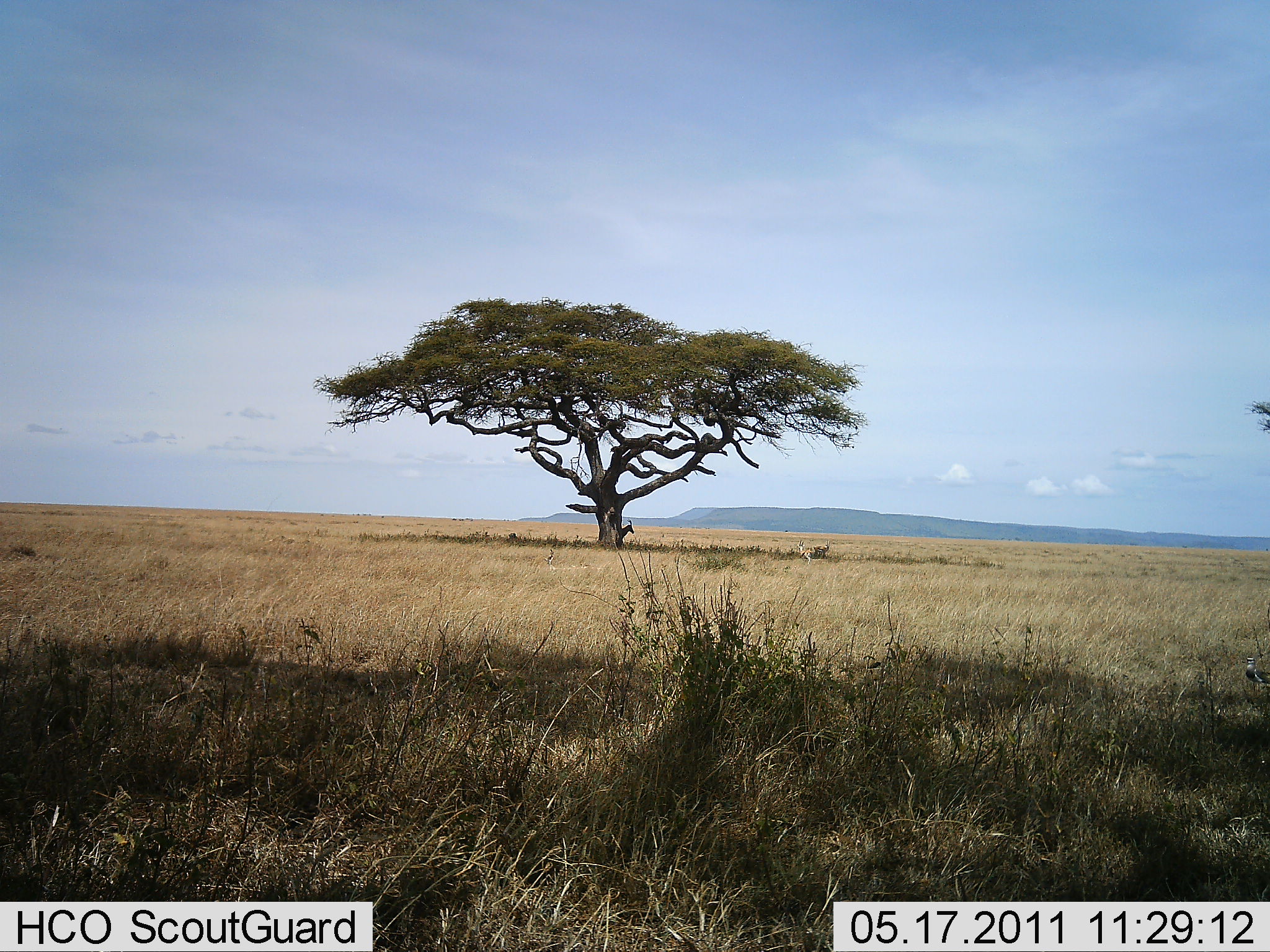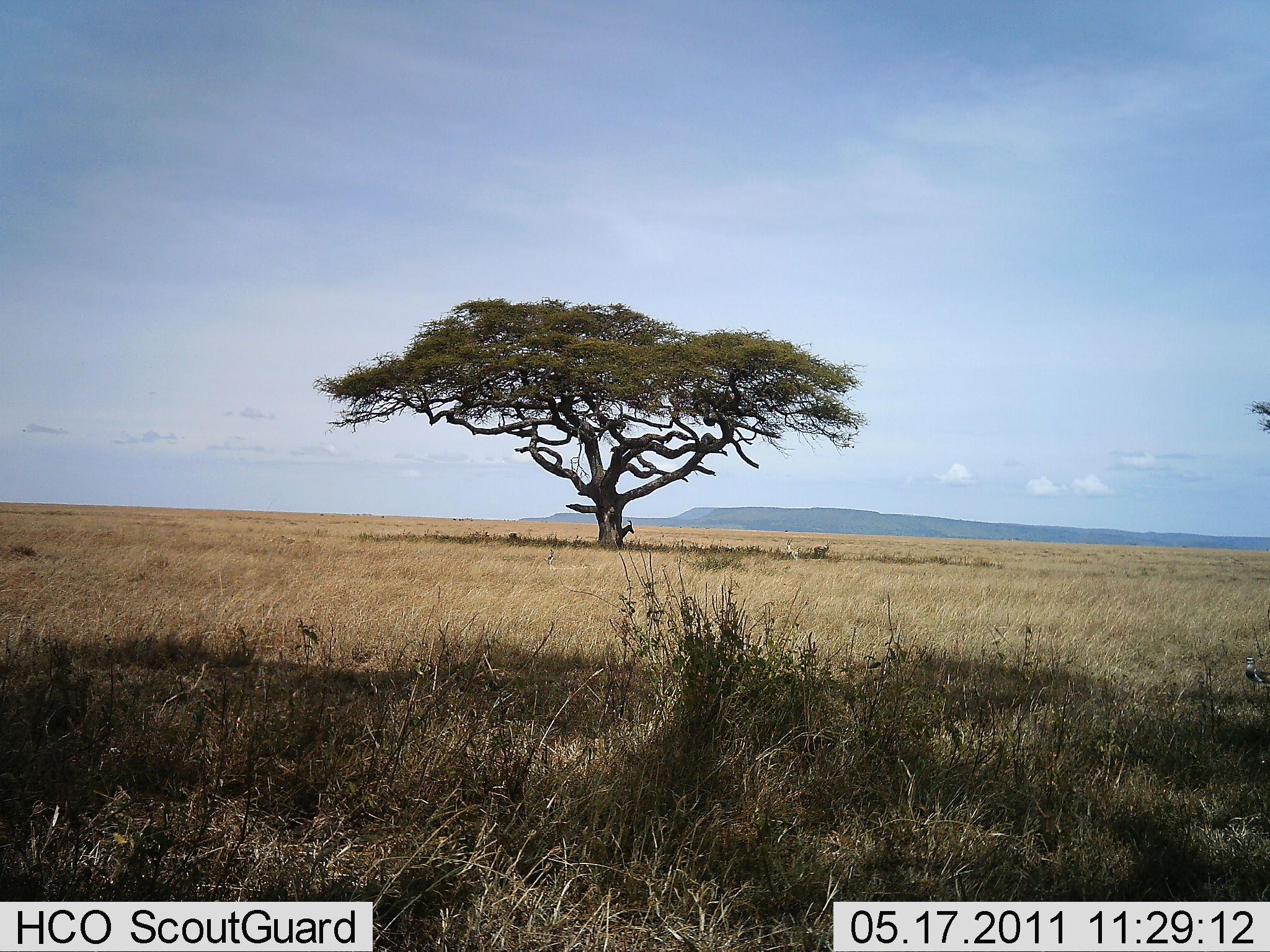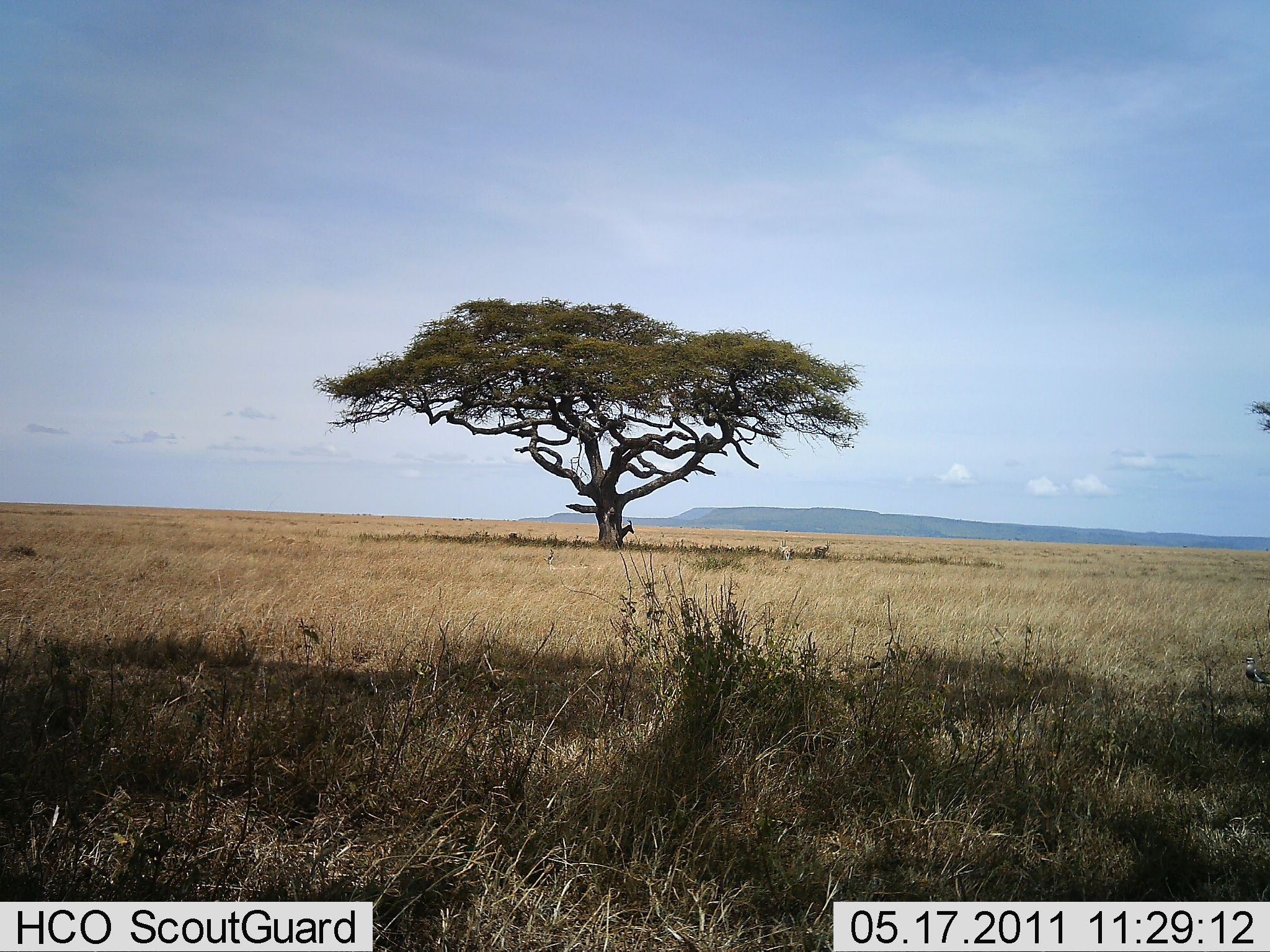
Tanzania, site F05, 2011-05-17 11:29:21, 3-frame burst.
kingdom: Animalia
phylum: Chordata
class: Mammalia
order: Artiodactyla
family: Bovidae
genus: Eudorcas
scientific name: Eudorcas thomsonii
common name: thomson's gazelle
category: gazellethomsons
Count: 2.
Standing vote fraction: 25%.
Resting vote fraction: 25%.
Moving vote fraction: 75%.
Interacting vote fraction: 0%.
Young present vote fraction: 0%.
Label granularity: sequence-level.